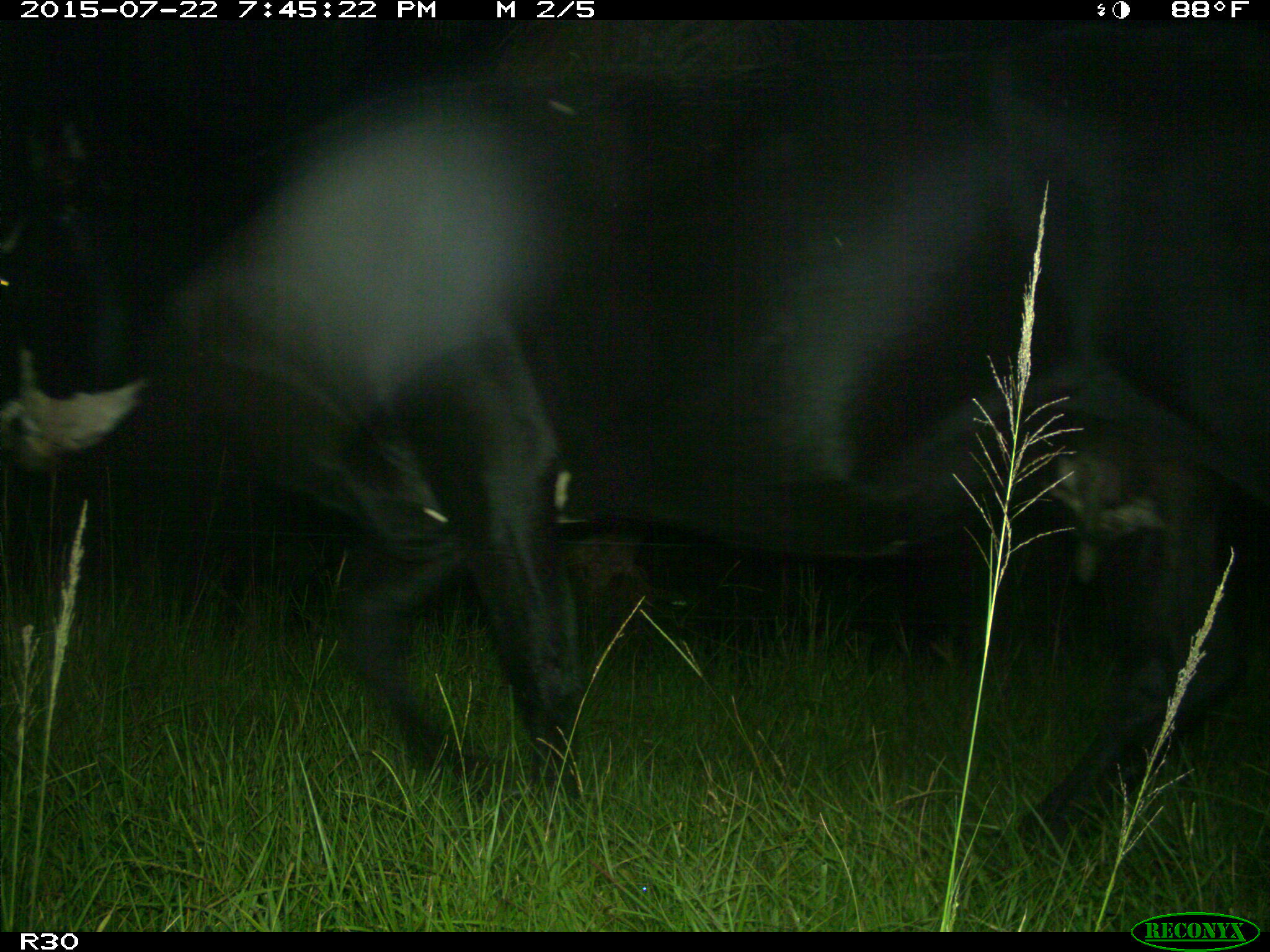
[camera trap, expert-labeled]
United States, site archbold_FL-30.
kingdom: Animalia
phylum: Chordata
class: Mammalia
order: Artiodactyla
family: Bovidae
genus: Bos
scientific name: Bos taurus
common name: domestic cow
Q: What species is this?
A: Bos taurus (domestic cow).